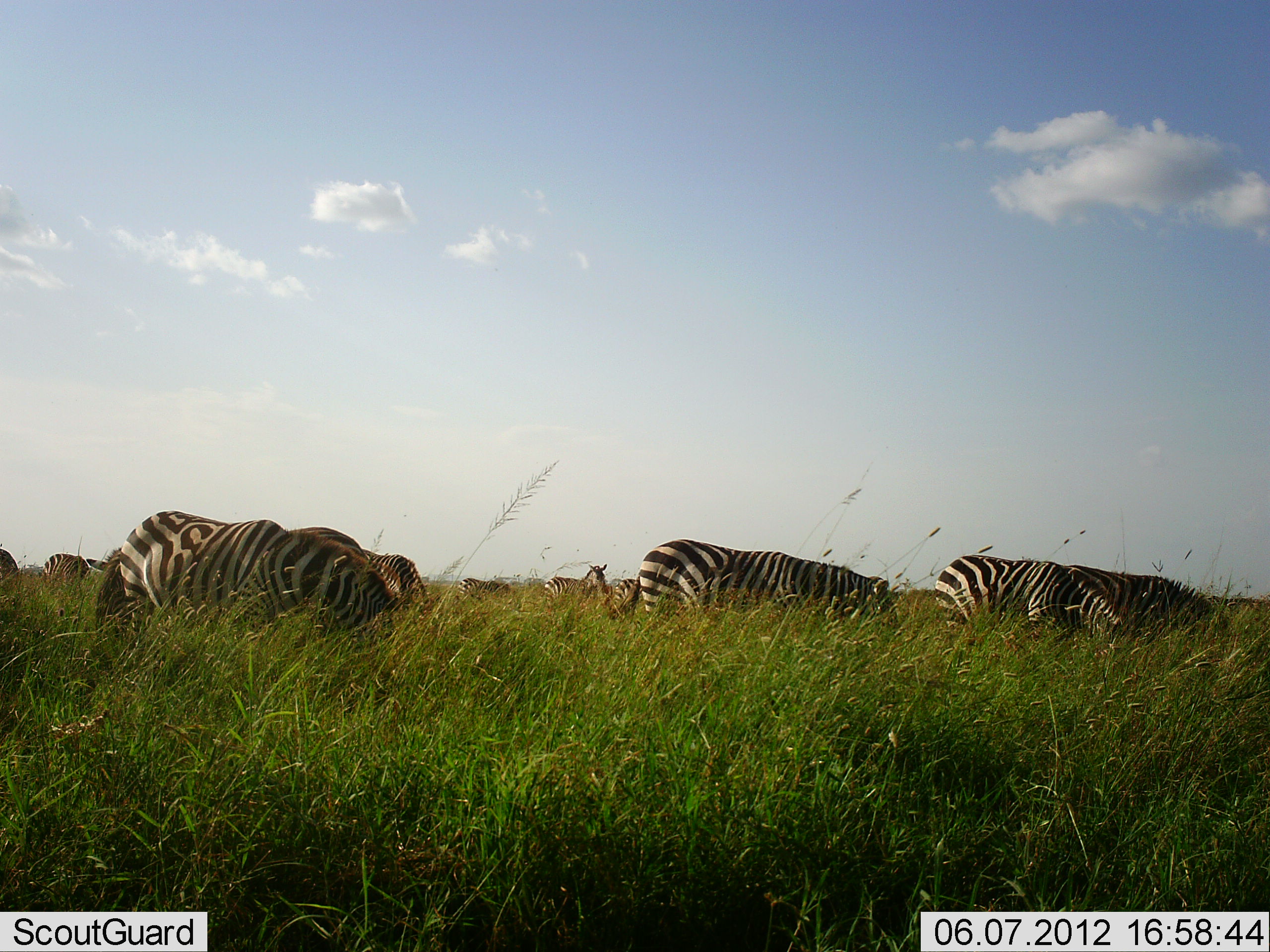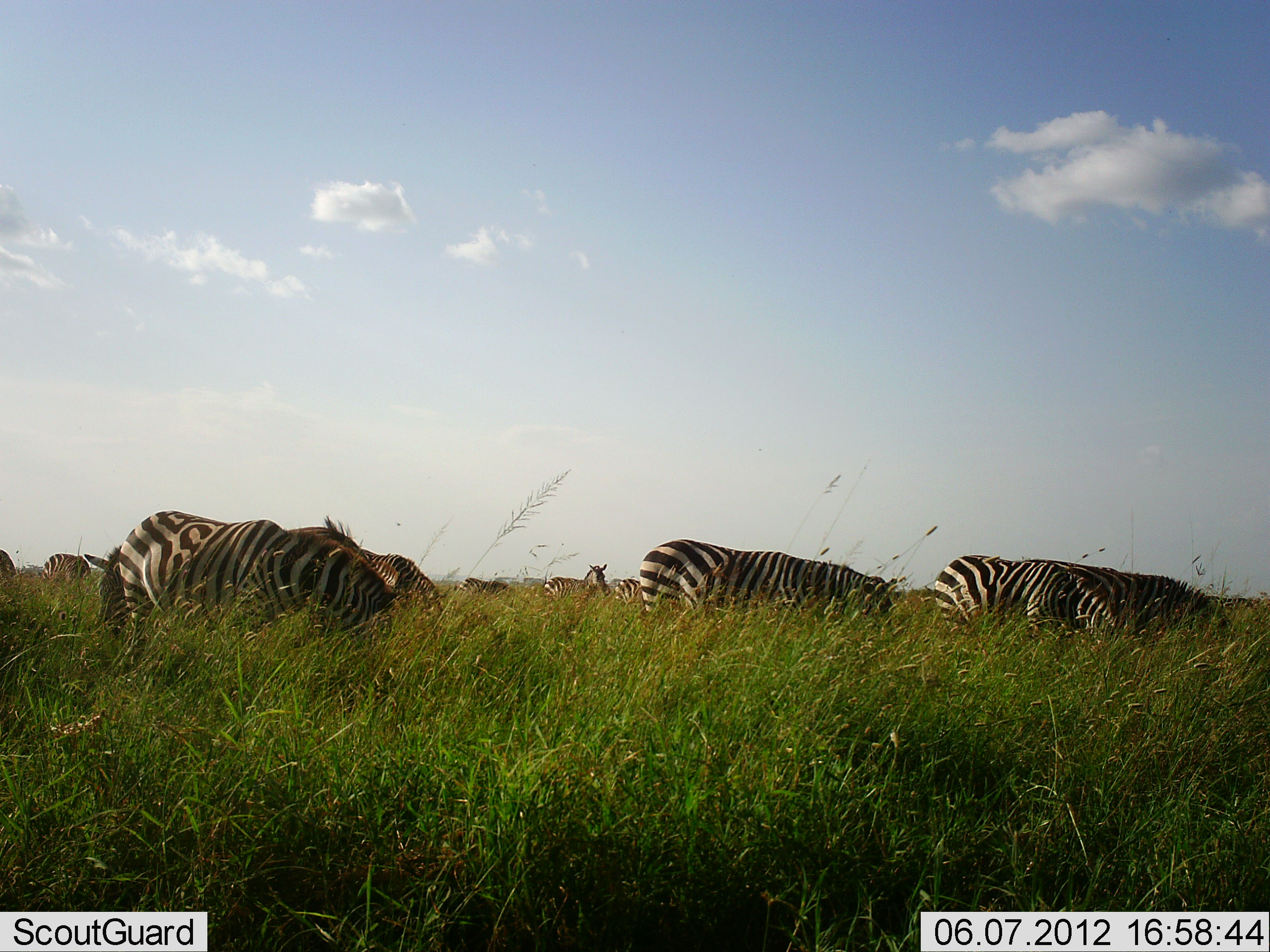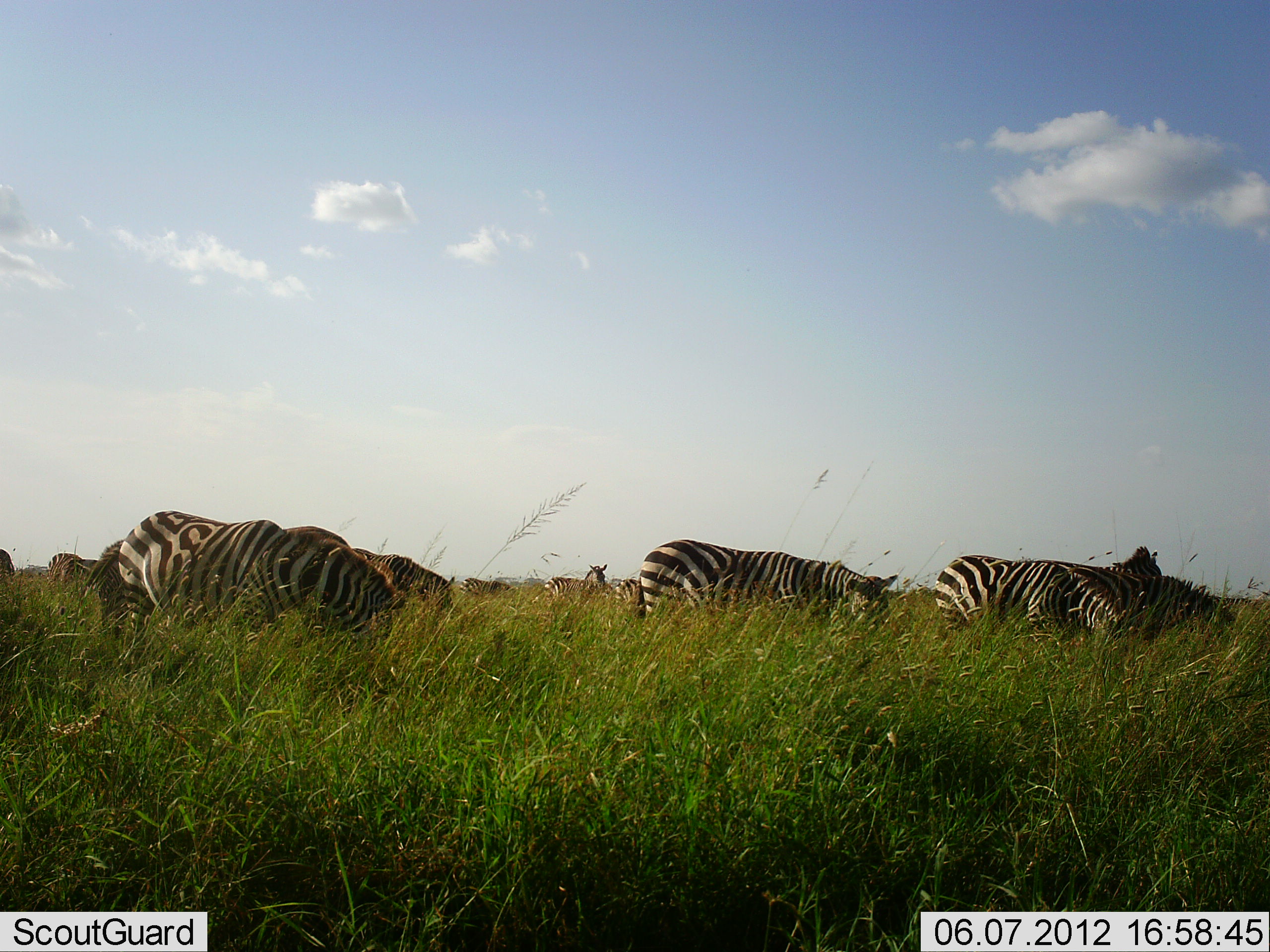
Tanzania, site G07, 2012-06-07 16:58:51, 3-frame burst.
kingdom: Animalia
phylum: Chordata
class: Mammalia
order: Perissodactyla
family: Equidae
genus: Equus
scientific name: Equus quagga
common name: plains zebra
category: zebra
Zebra (plains zebra) (Equus quagga), count 10. Behavior (volunteer vote fractions): standing 30%, resting 0%, moving 10%, interacting 0%. Young present (vote fraction): 0%. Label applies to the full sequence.